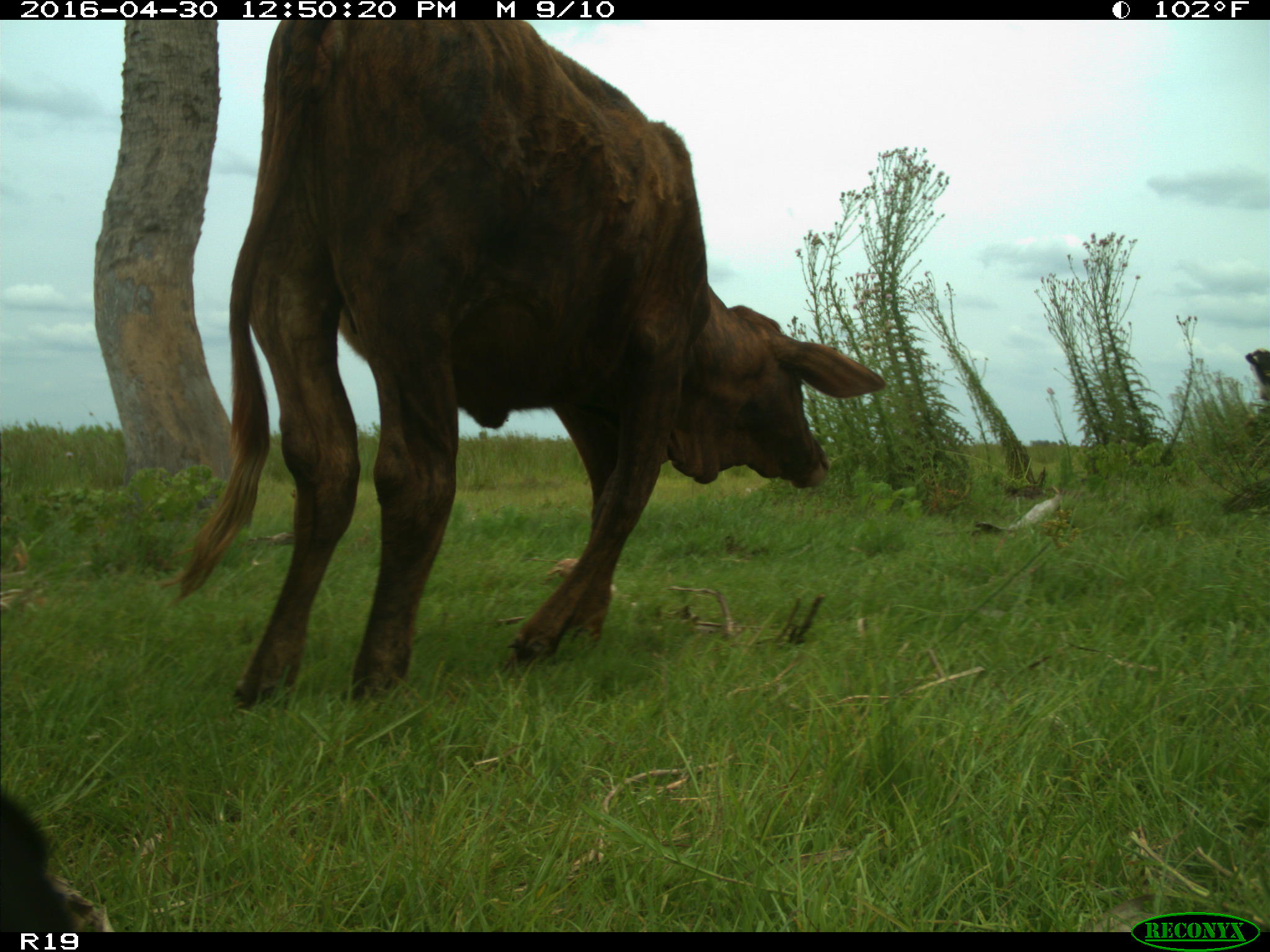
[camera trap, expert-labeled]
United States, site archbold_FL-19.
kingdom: Animalia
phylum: Chordata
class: Mammalia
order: Artiodactyla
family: Bovidae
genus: Bos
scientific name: Bos taurus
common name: domestic cow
Bos taurus (domestic cow).